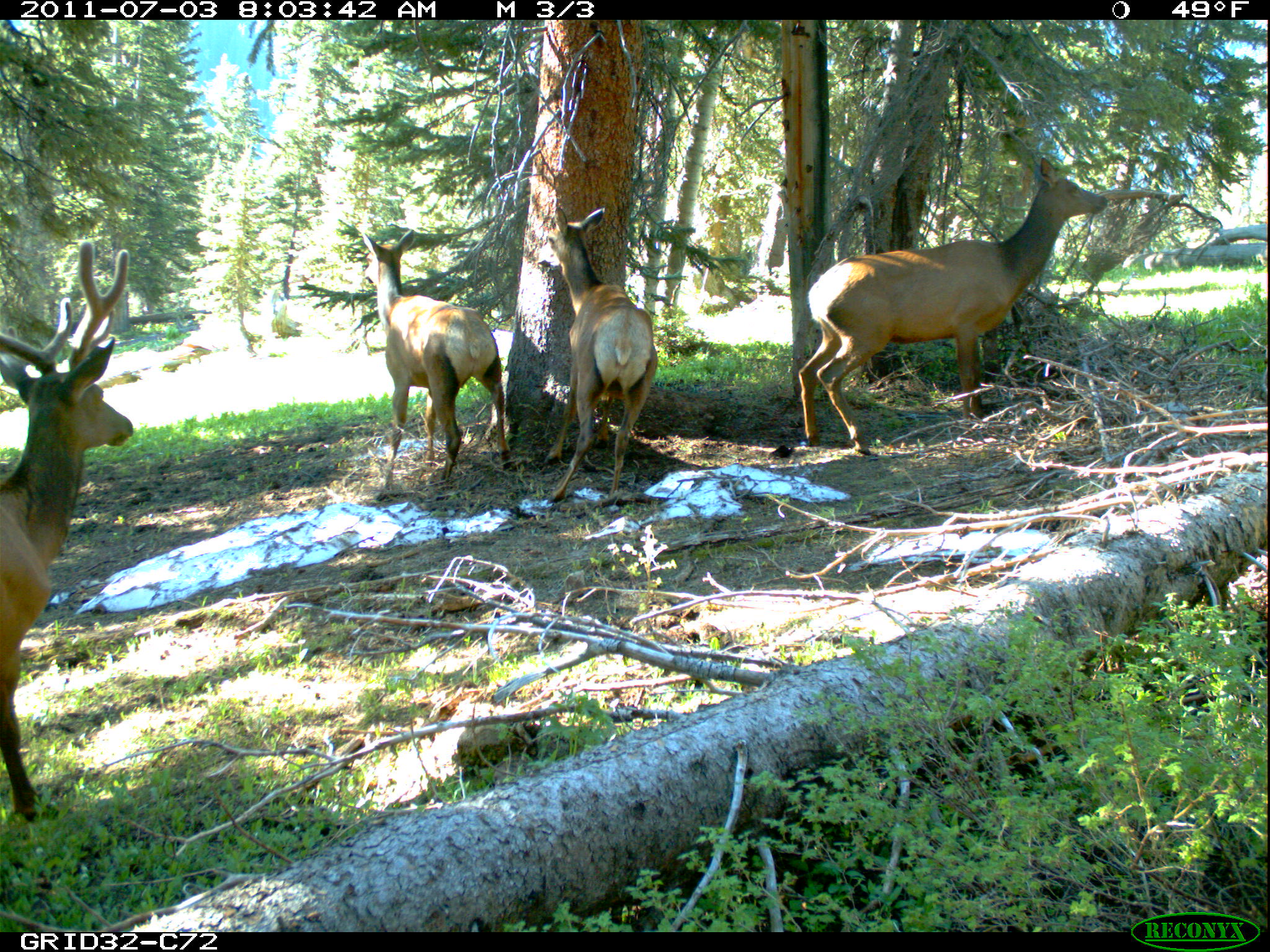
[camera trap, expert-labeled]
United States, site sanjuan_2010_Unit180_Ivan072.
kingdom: Animalia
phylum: Chordata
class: Mammalia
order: Artiodactyla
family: Cervidae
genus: Cervus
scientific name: Cervus elaphus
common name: red deer